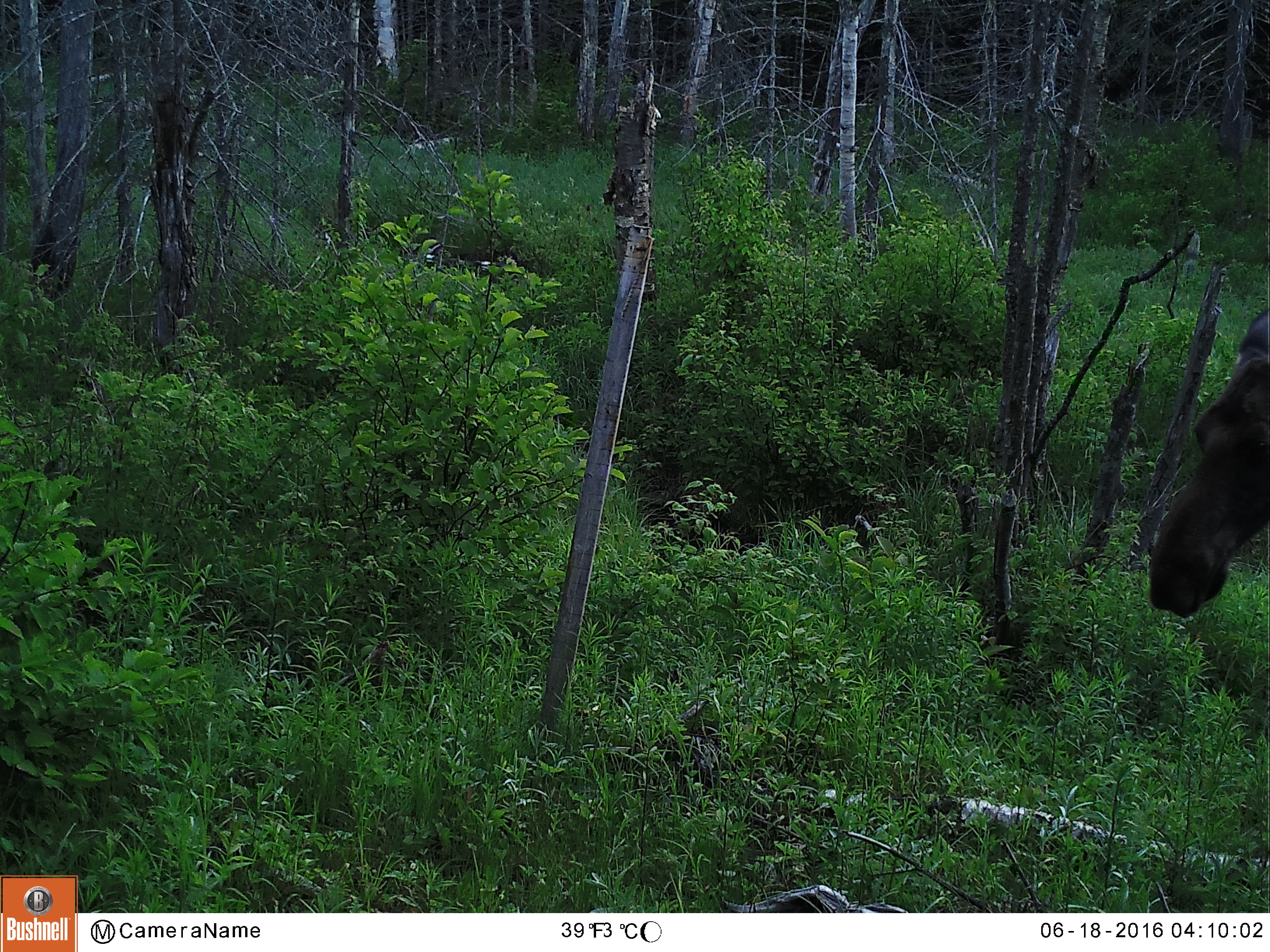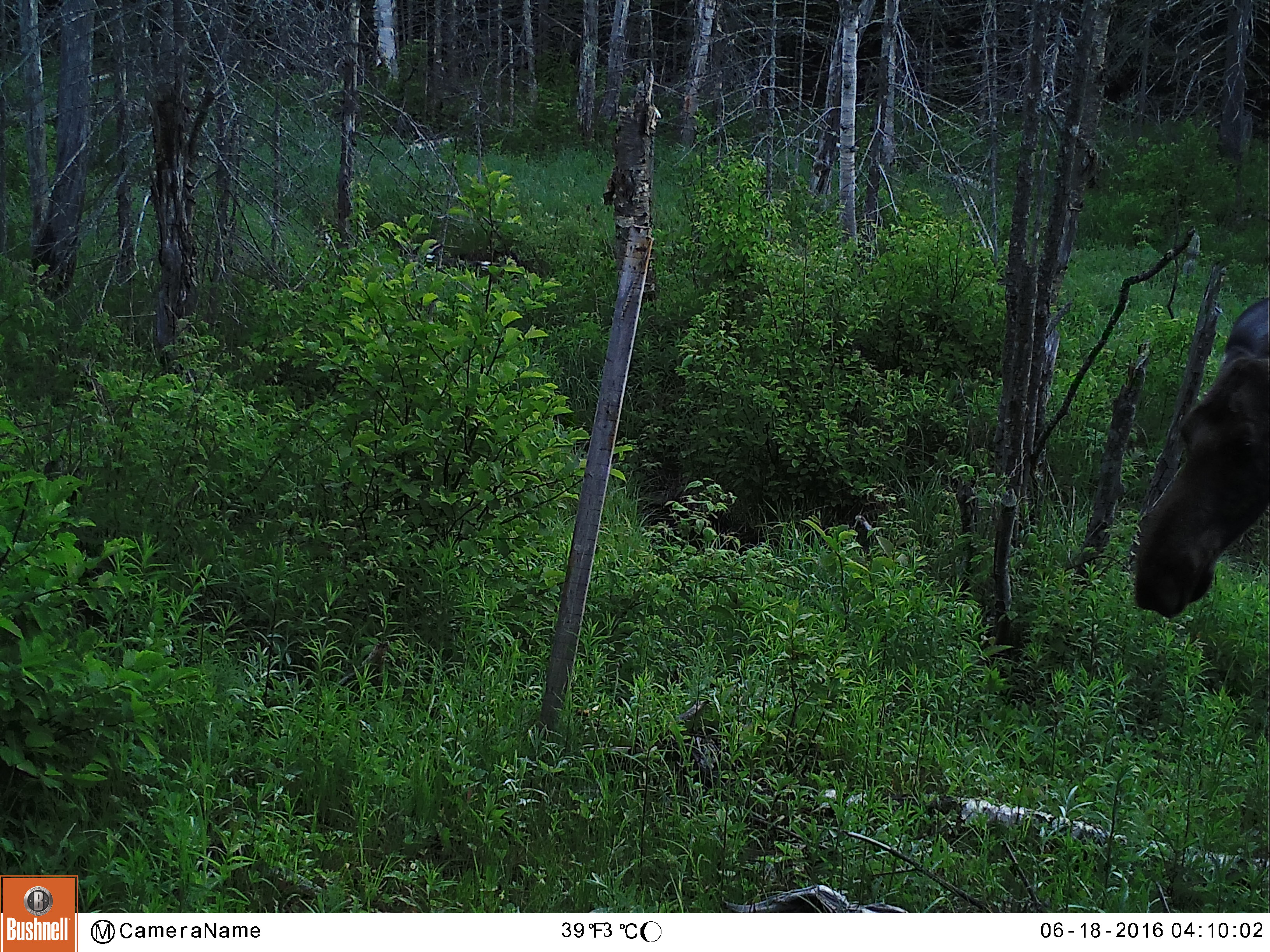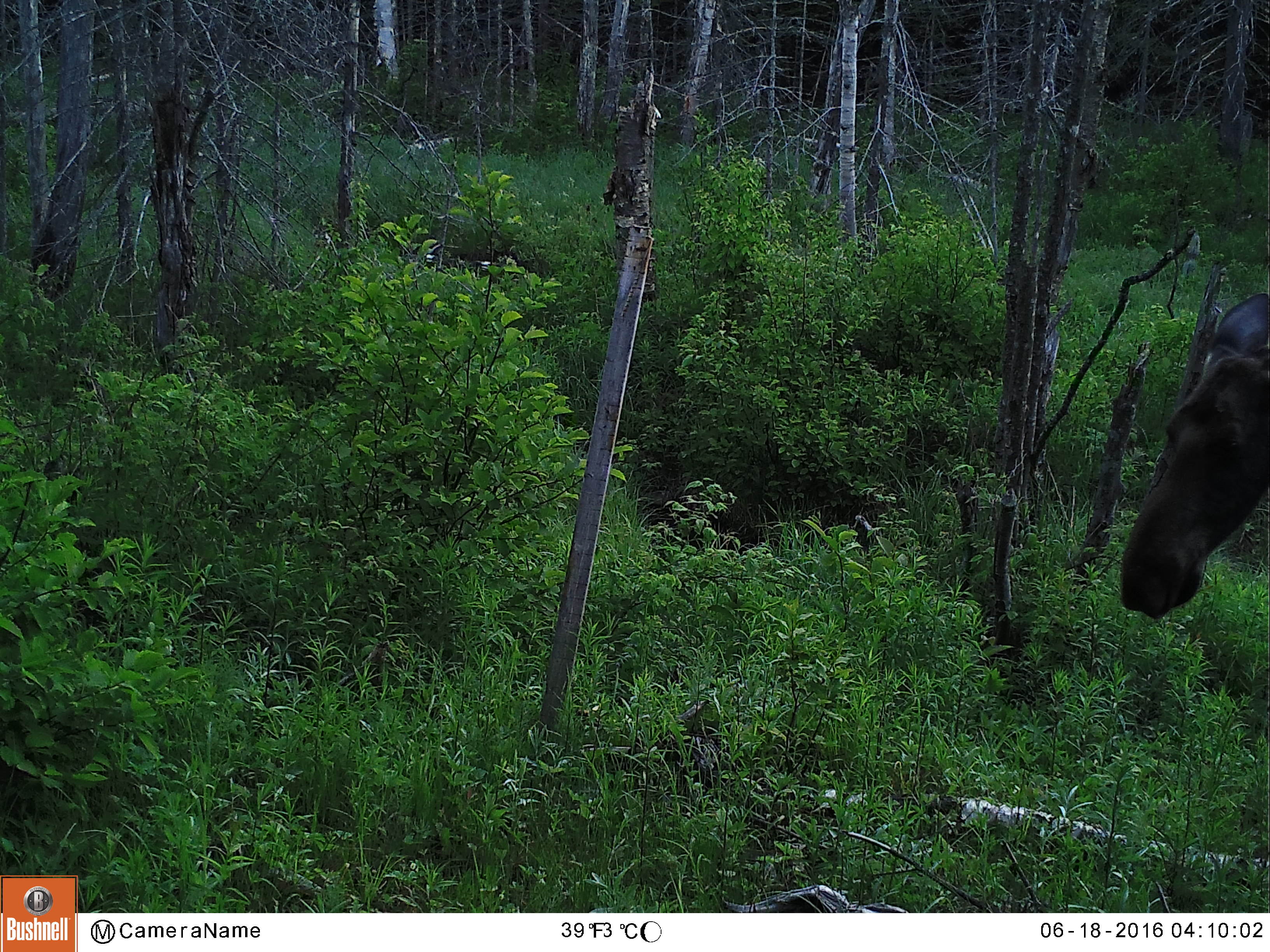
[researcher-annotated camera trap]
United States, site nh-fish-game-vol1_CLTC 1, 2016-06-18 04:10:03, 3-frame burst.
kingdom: Animalia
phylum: Chordata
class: Mammalia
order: Artiodactyla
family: Cervidae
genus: Alces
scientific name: Alces alces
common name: moose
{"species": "moose (Alces alces)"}